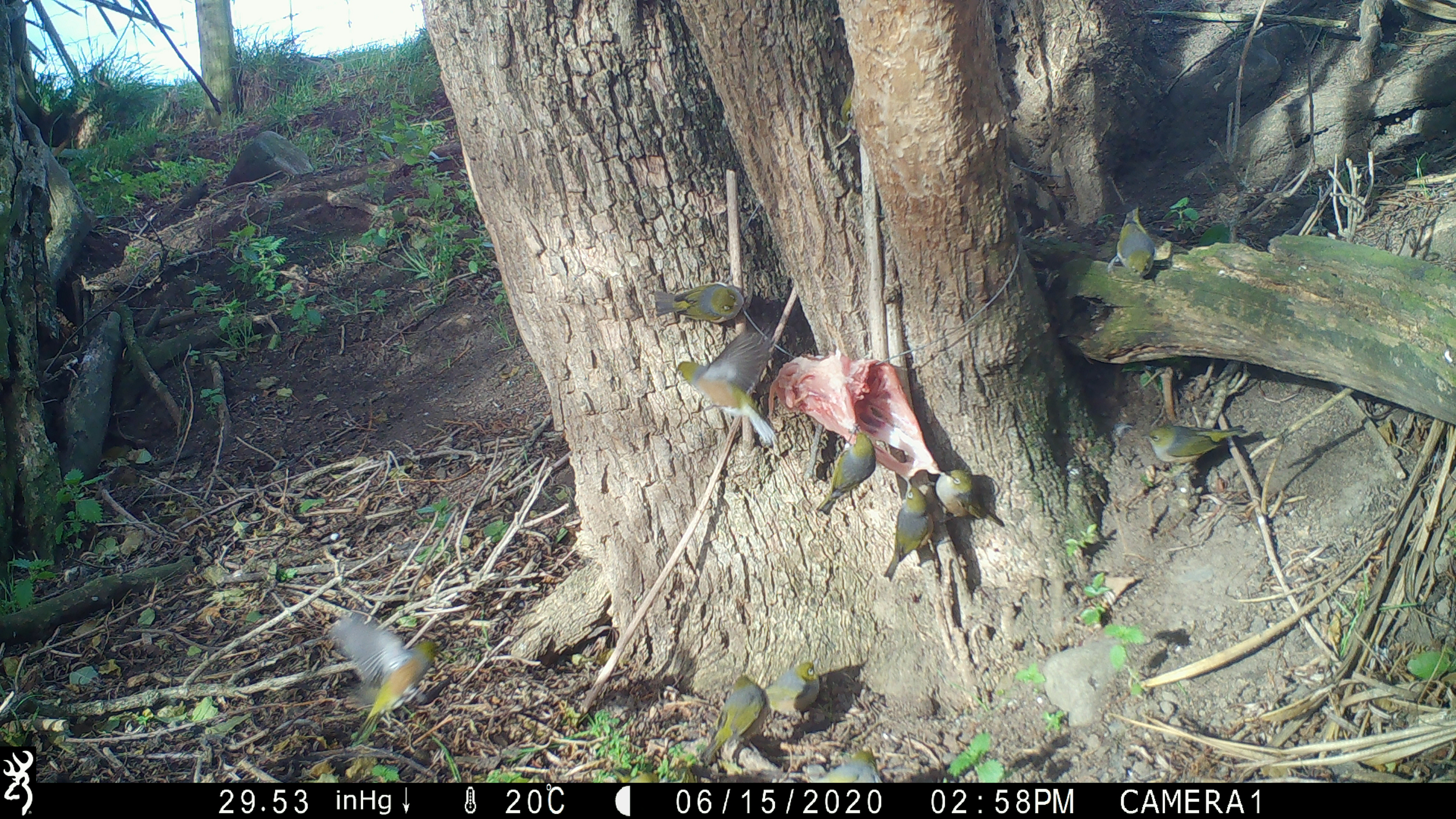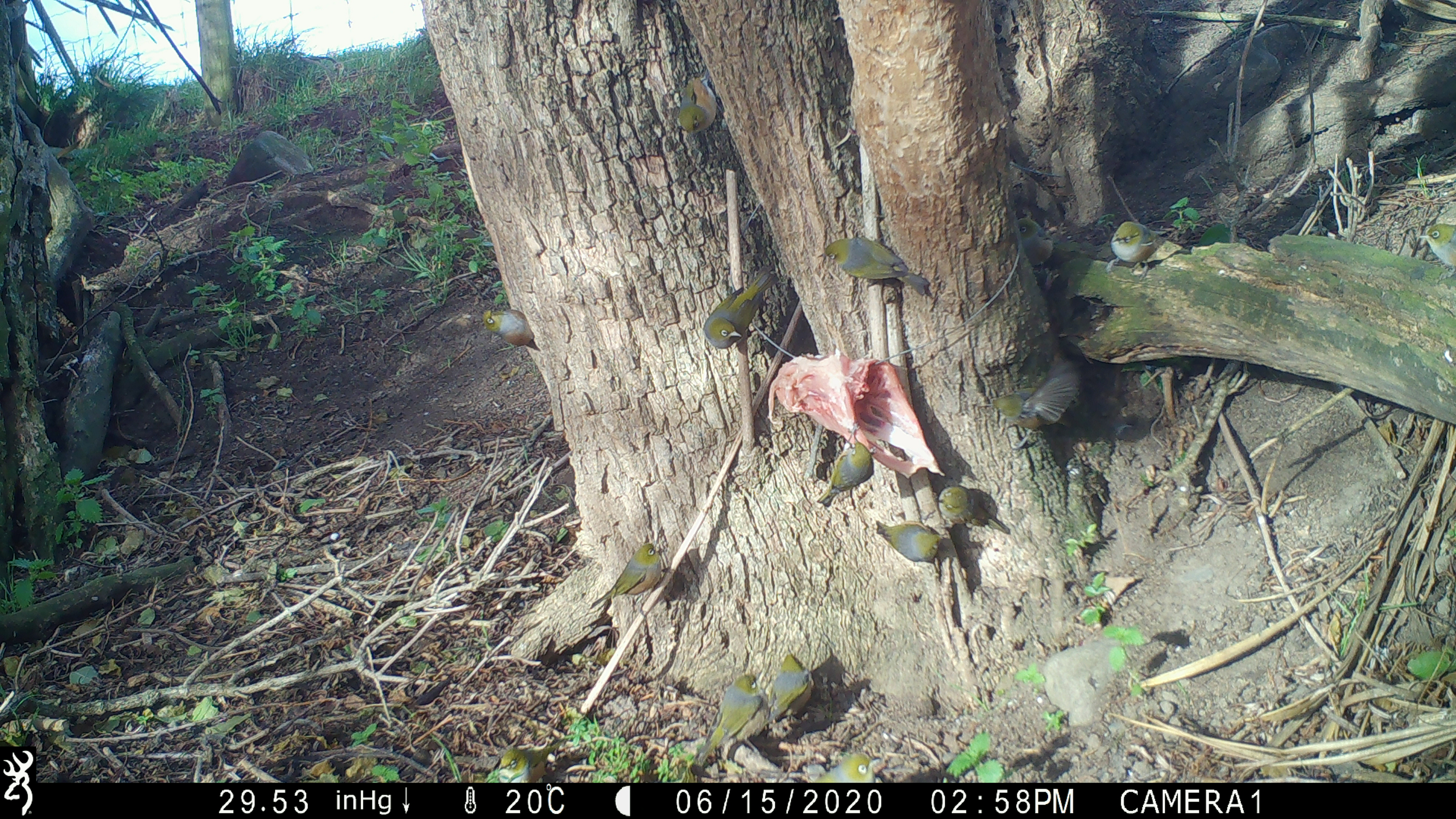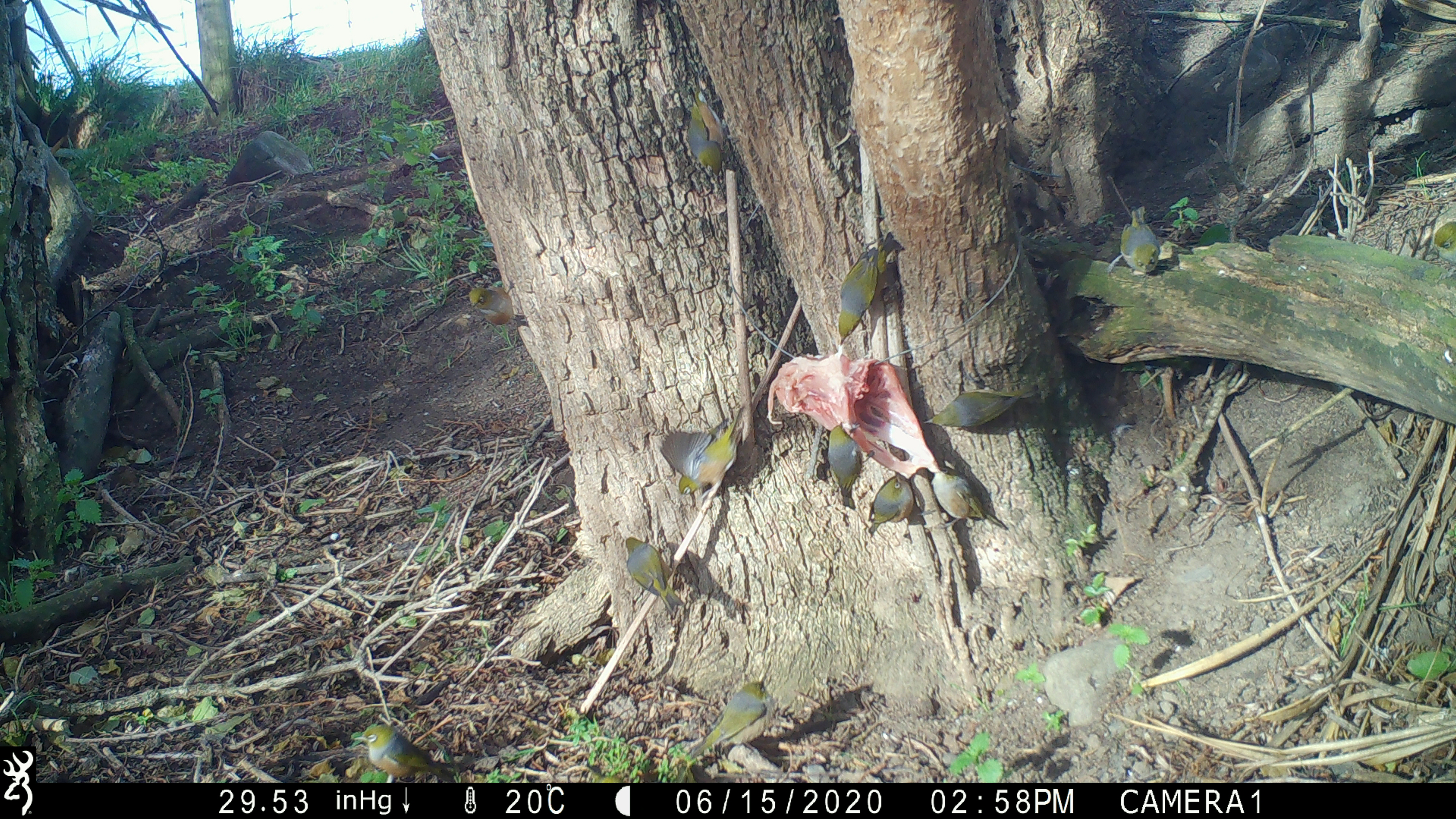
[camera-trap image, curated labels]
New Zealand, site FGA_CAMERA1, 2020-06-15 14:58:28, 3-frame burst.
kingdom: Animalia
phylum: Chordata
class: Aves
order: Passeriformes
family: Zosteropidae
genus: Zosterops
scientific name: Zosterops lateralis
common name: silvereye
Silvereye (Zosterops lateralis).